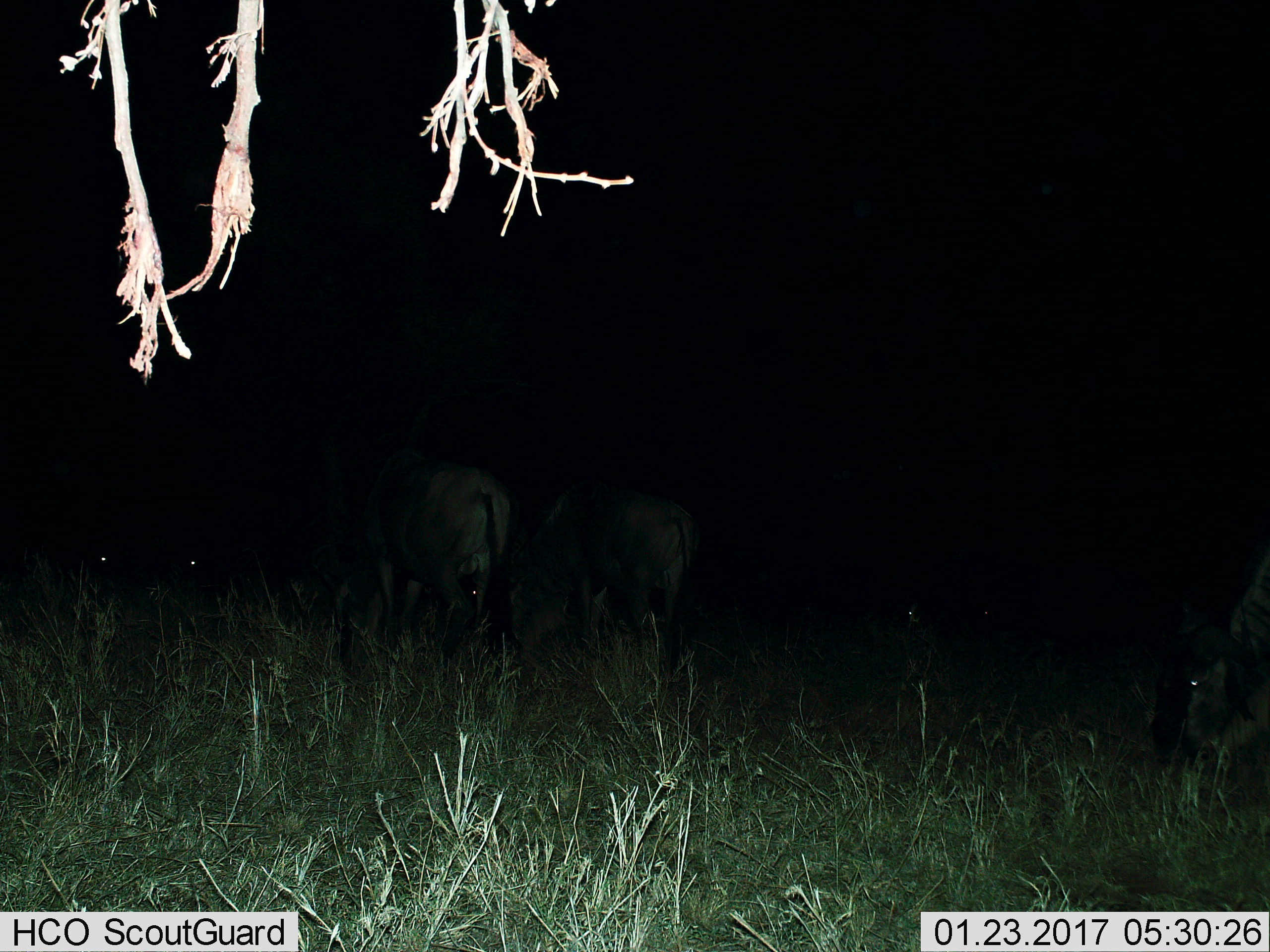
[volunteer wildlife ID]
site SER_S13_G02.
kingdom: Animalia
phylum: Chordata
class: Mammalia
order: Artiodactyla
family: Bovidae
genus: Connochaetes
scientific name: Connochaetes taurinus taurinus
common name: blue wildebeest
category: wildebeestblue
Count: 3.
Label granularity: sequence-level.